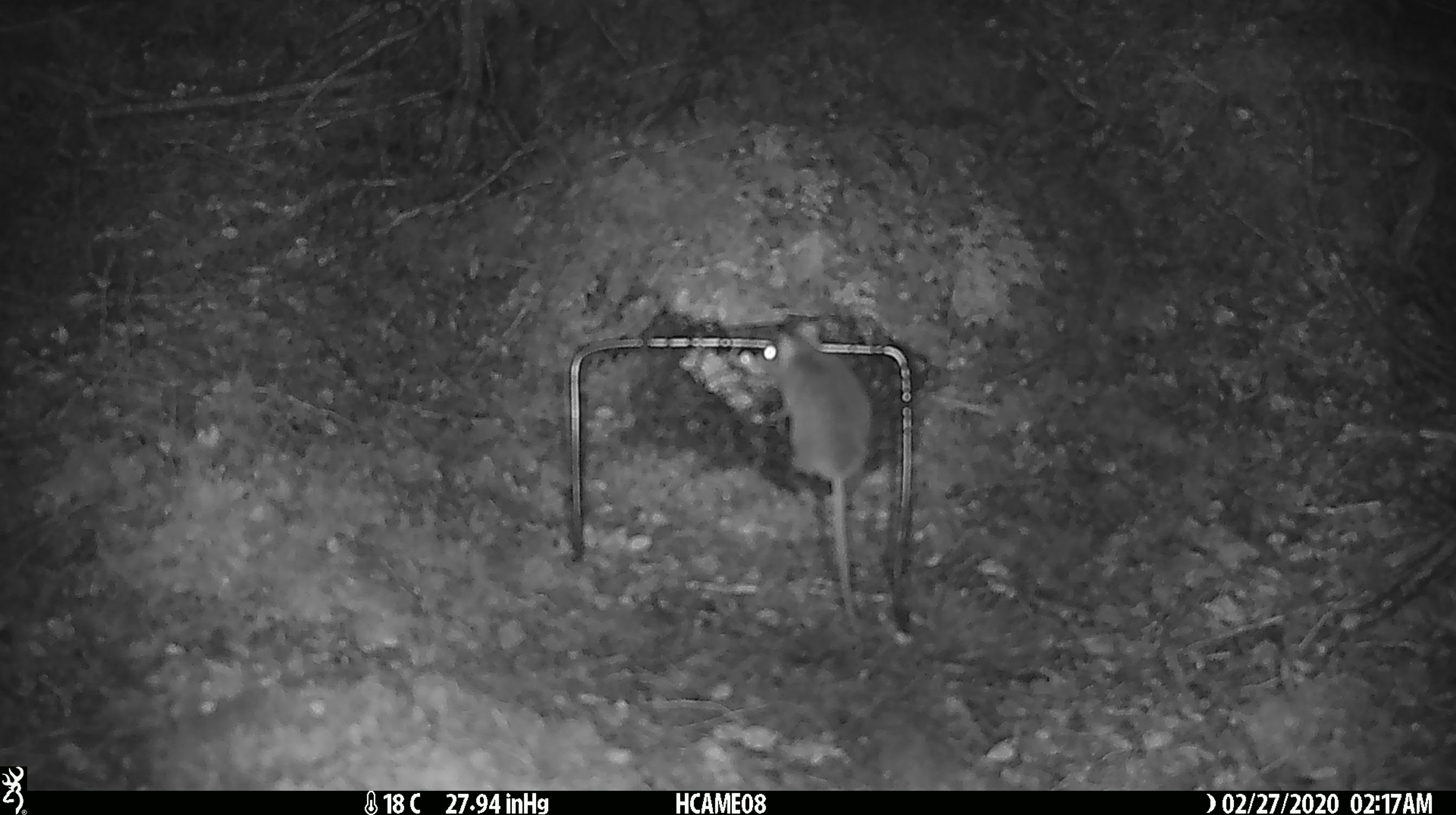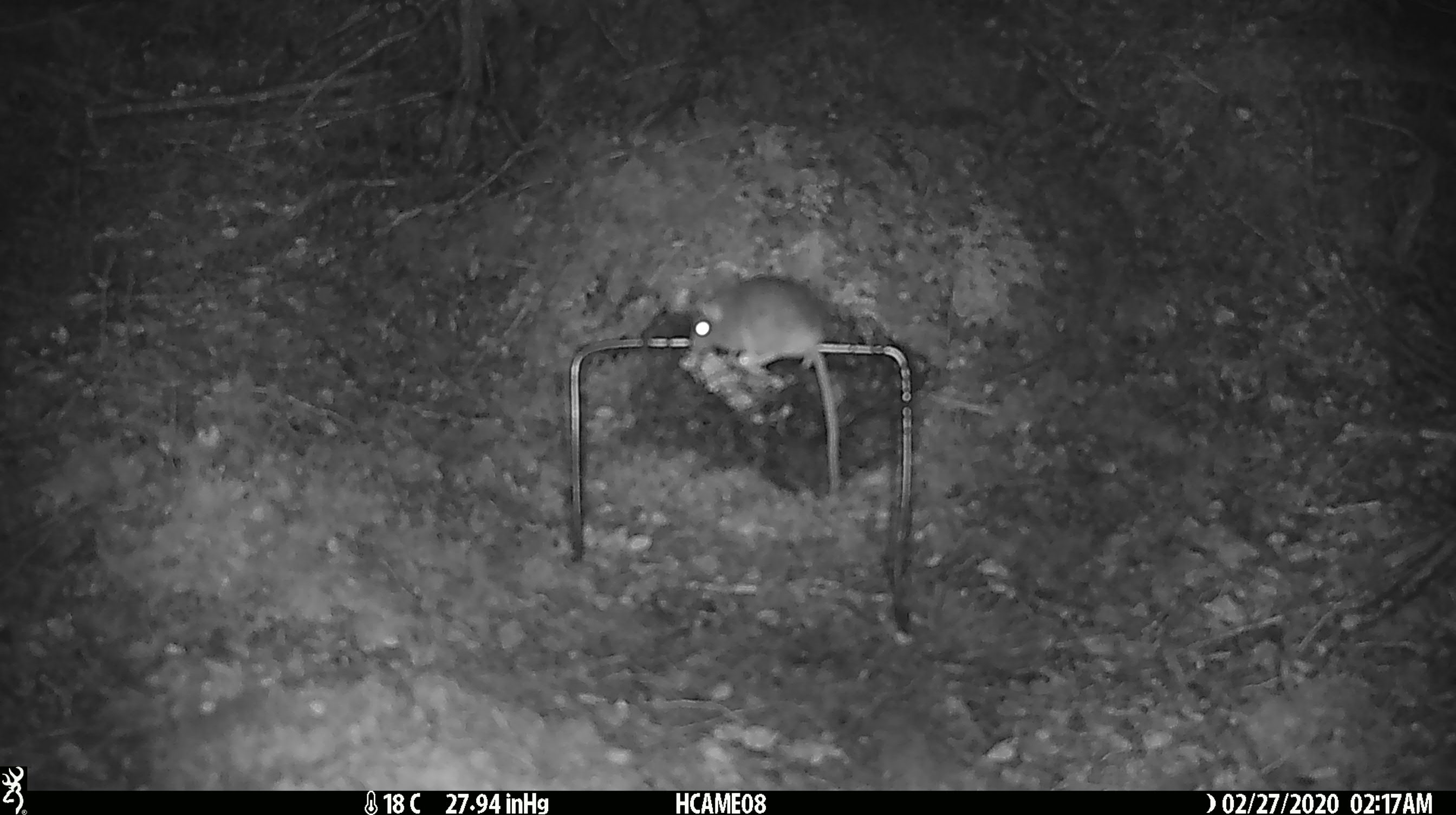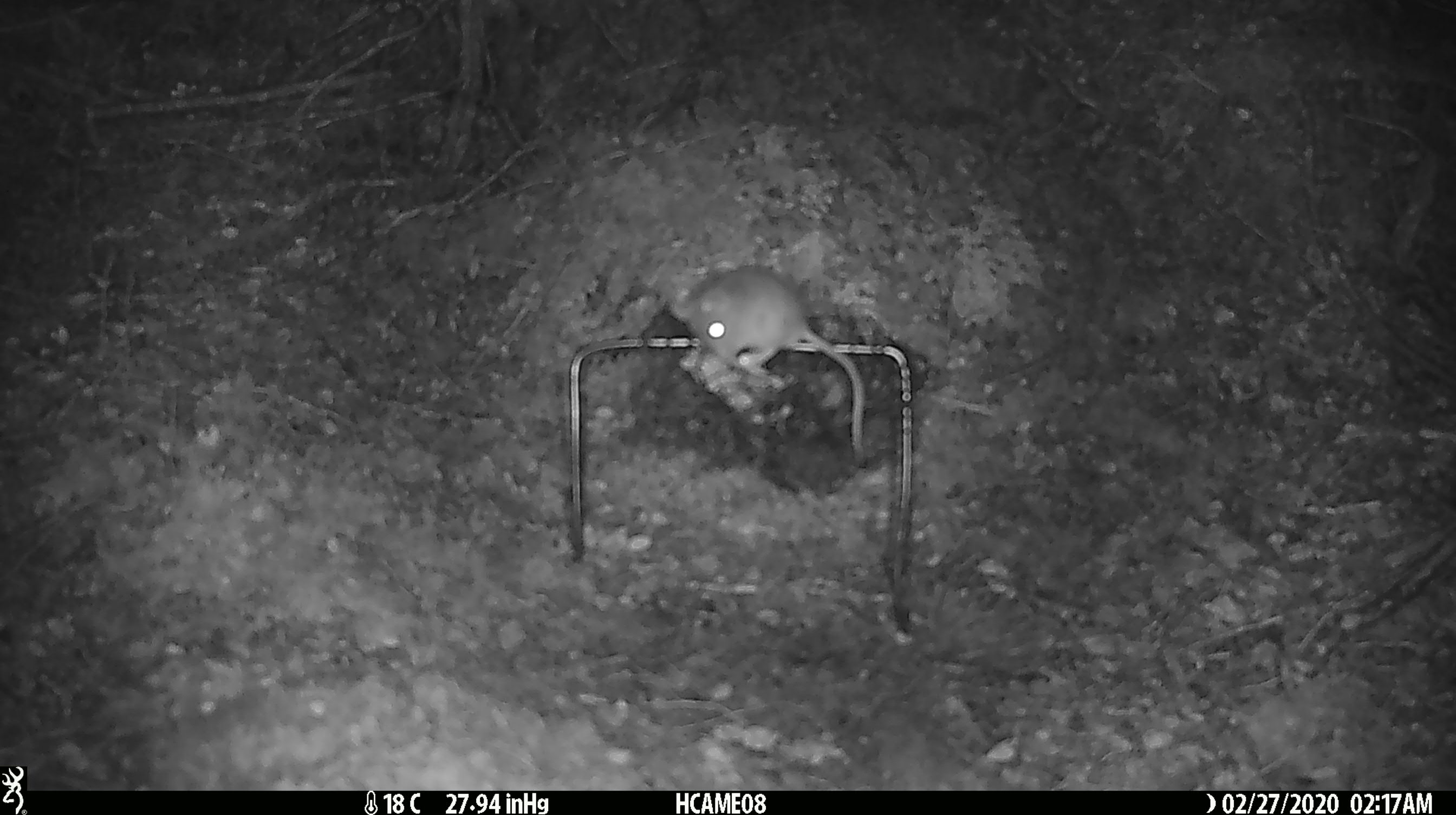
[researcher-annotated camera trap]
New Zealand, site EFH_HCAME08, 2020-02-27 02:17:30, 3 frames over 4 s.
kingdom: Animalia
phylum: Chordata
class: Mammalia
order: Rodentia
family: Muridae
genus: Mus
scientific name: Mus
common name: mouse